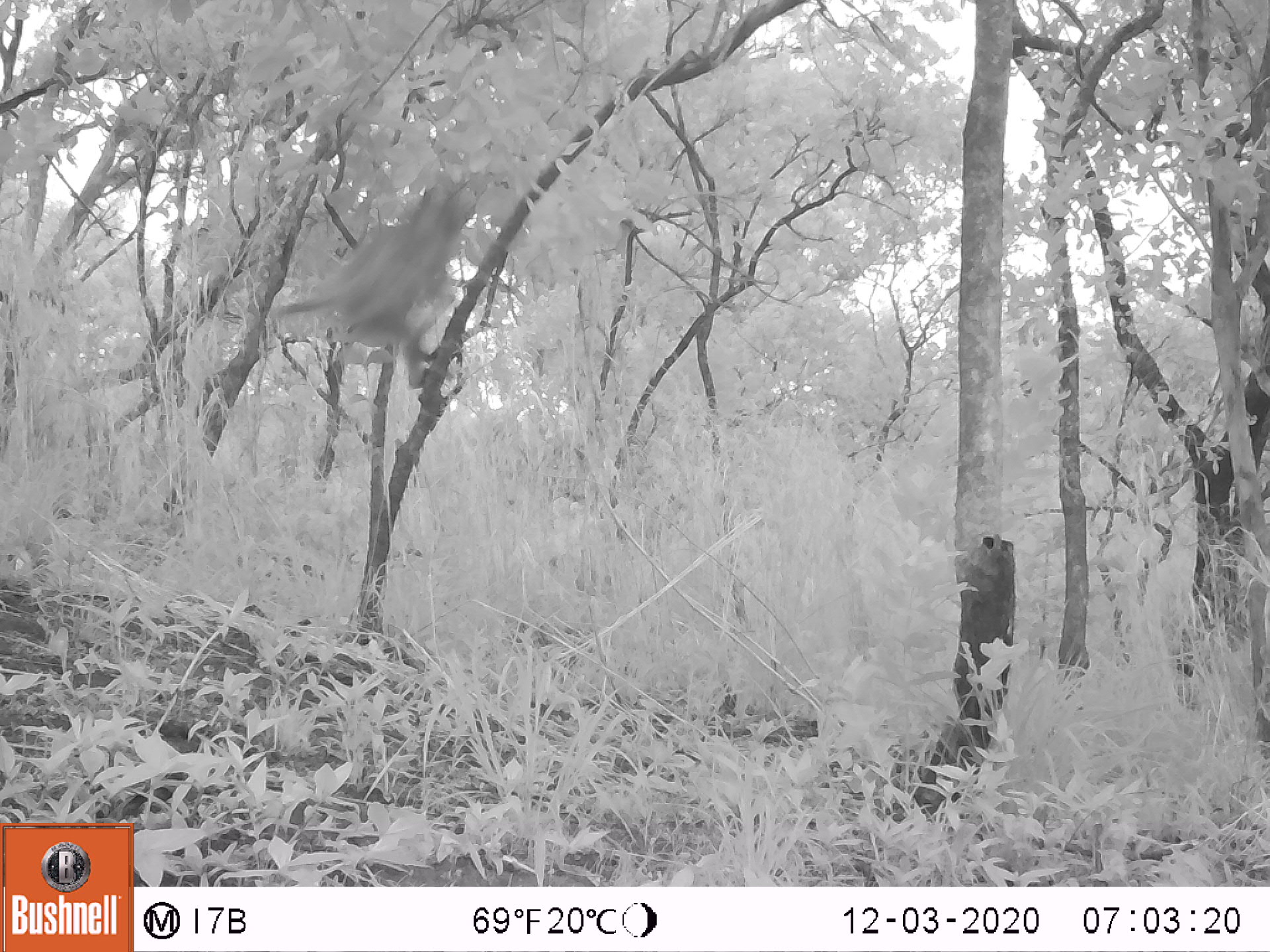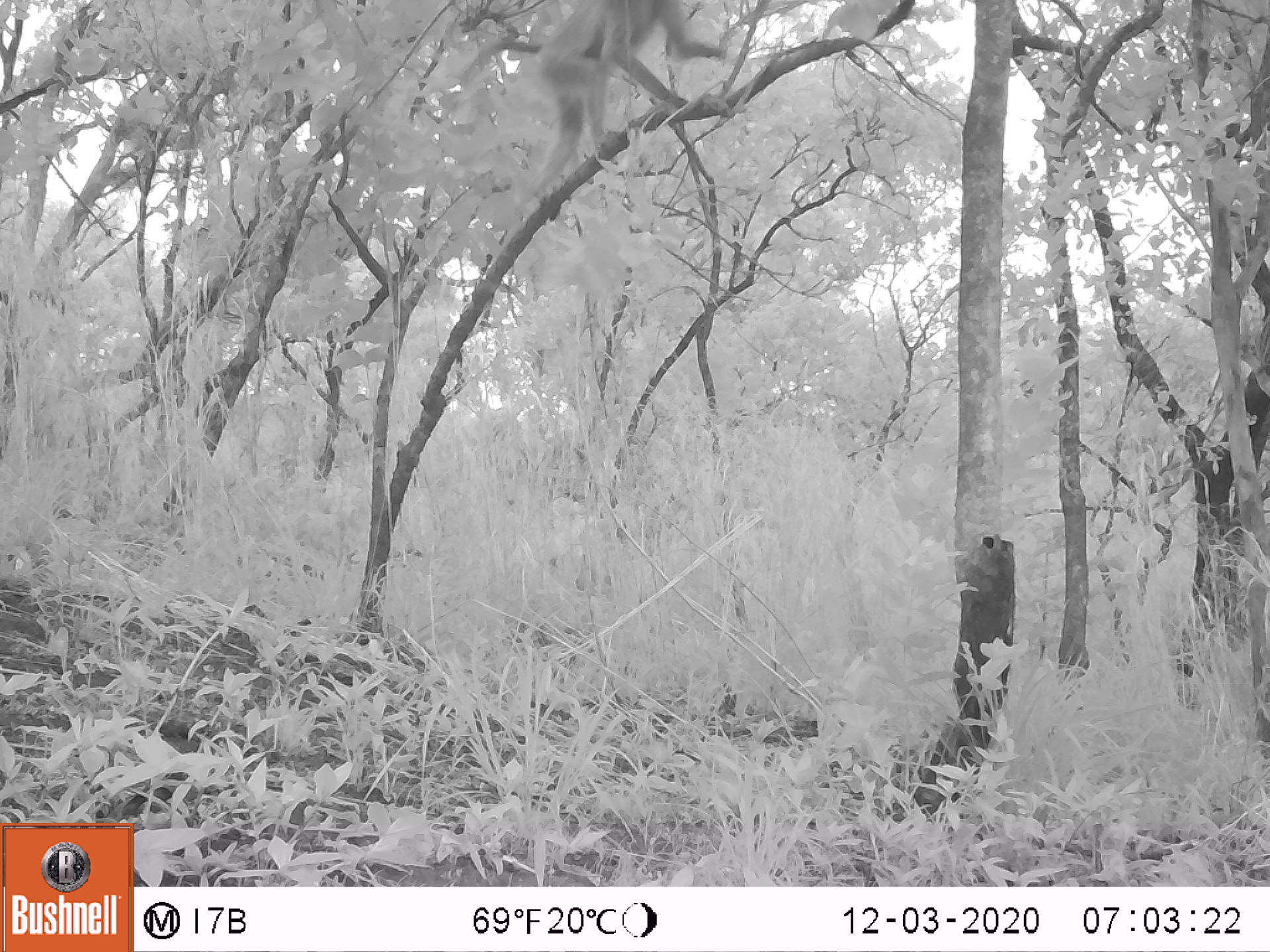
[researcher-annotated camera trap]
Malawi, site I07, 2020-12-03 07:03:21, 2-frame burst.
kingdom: Animalia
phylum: Chordata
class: Mammalia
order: Primates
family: Cercopithecidae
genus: Papio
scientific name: Papio cynocephalus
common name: yellow baboon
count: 1